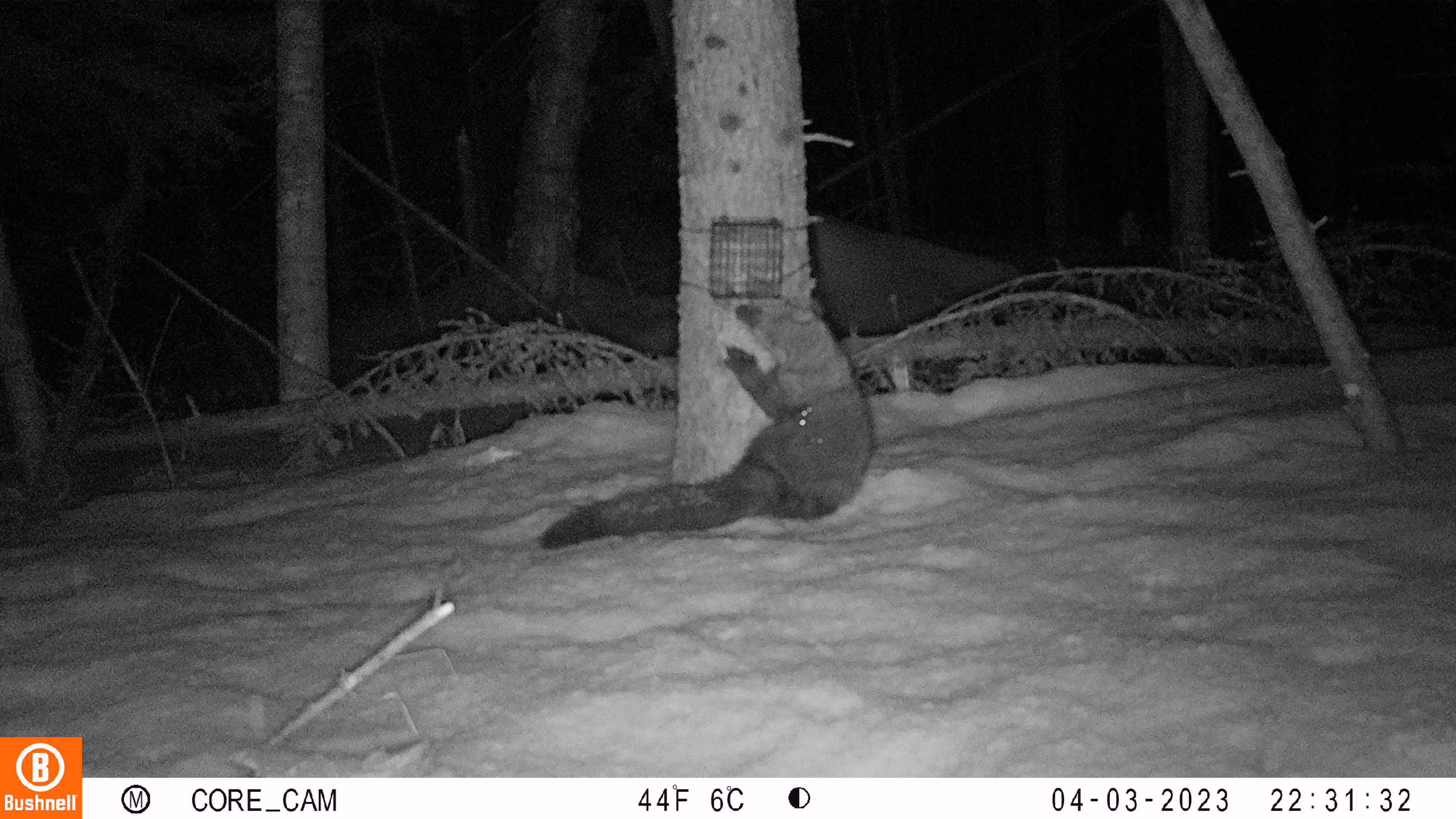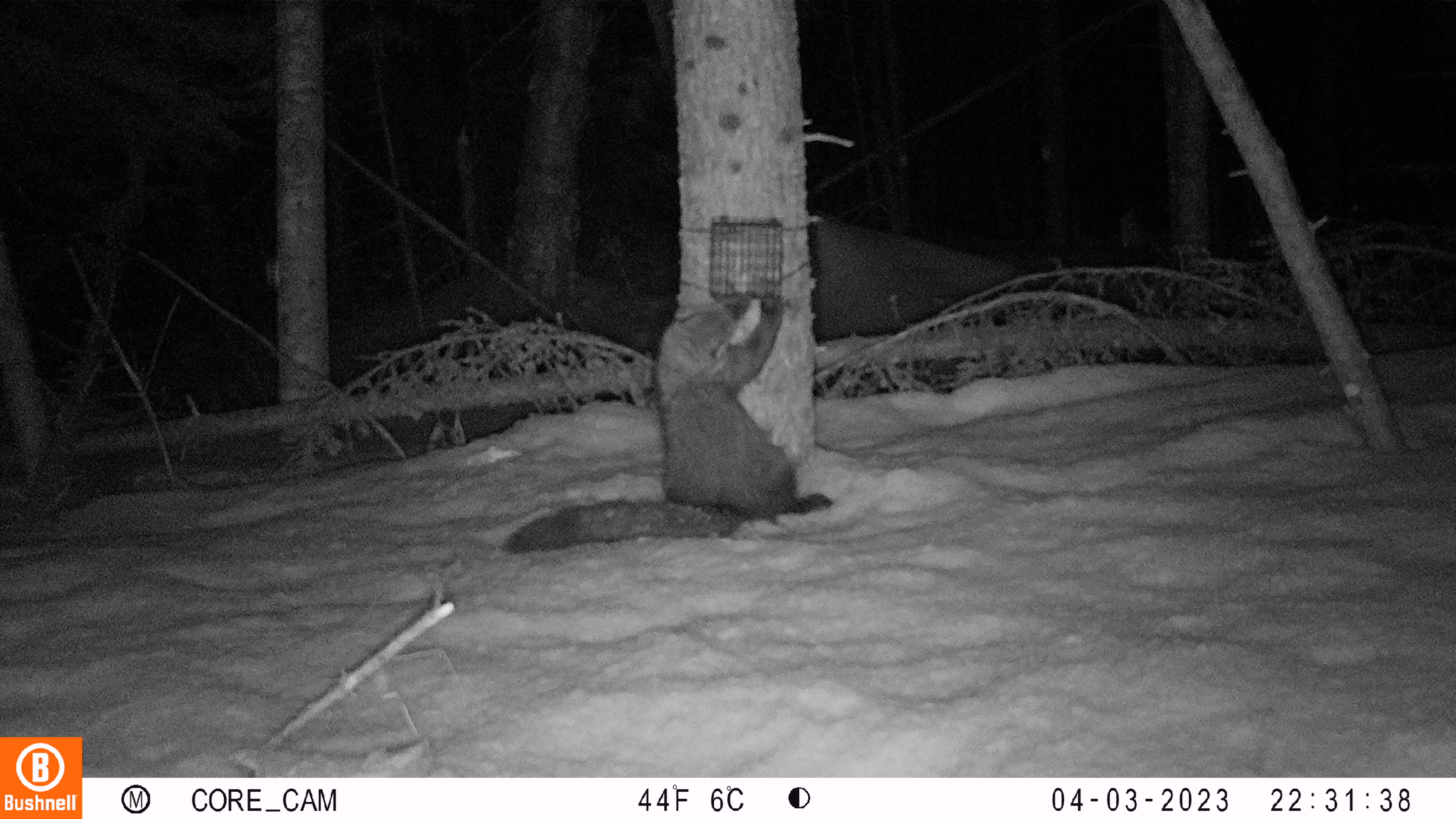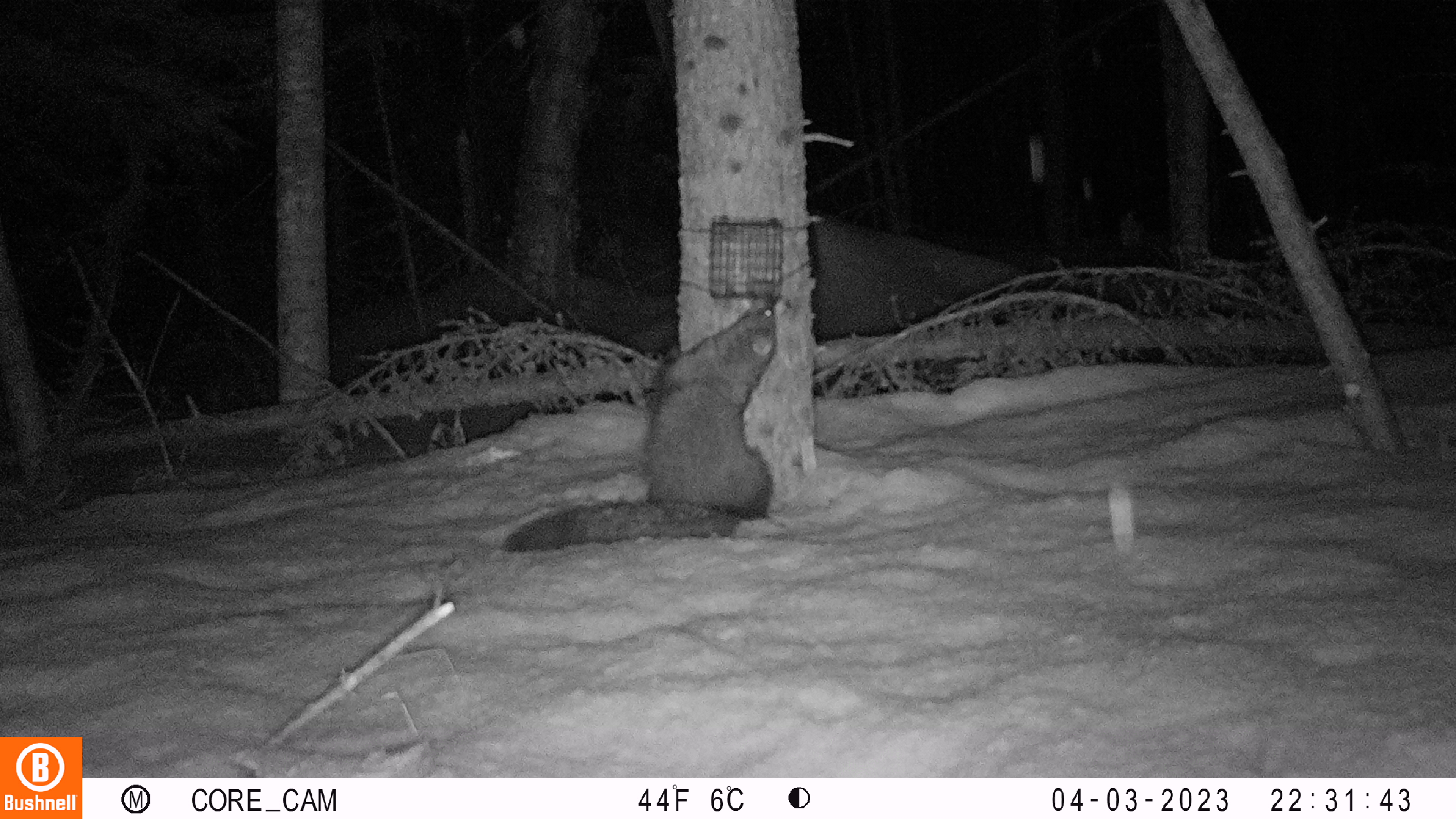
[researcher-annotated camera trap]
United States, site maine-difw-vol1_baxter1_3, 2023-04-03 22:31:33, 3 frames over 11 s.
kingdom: Animalia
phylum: Chordata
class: Mammalia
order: Carnivora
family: Mustelidae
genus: Pekania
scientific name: Pekania pennanti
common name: fisher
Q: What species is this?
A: Fisher (Pekania pennanti).